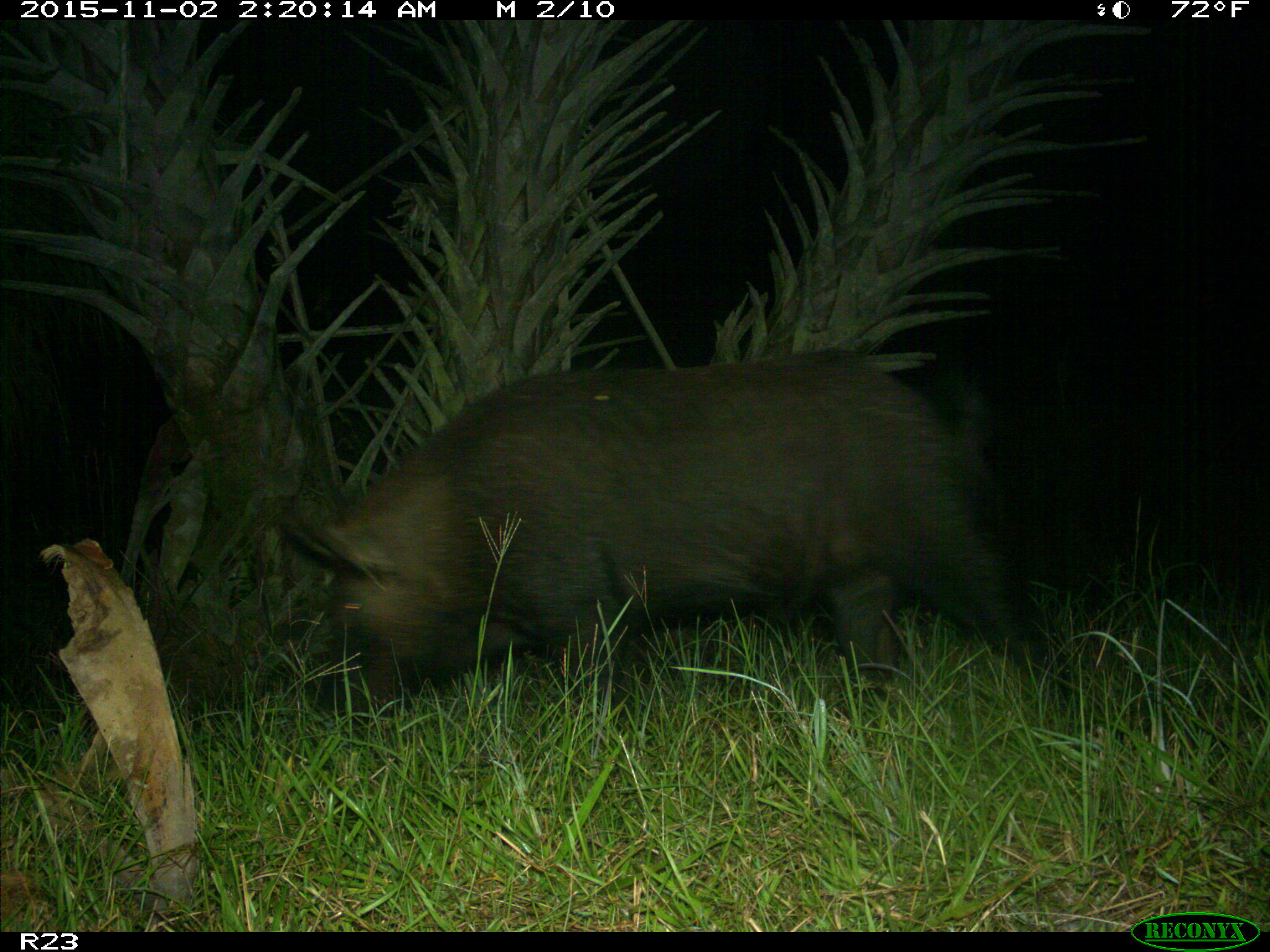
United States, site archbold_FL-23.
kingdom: Animalia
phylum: Chordata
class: Mammalia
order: Artiodactyla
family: Suidae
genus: Sus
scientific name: Sus scrofa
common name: wild boar